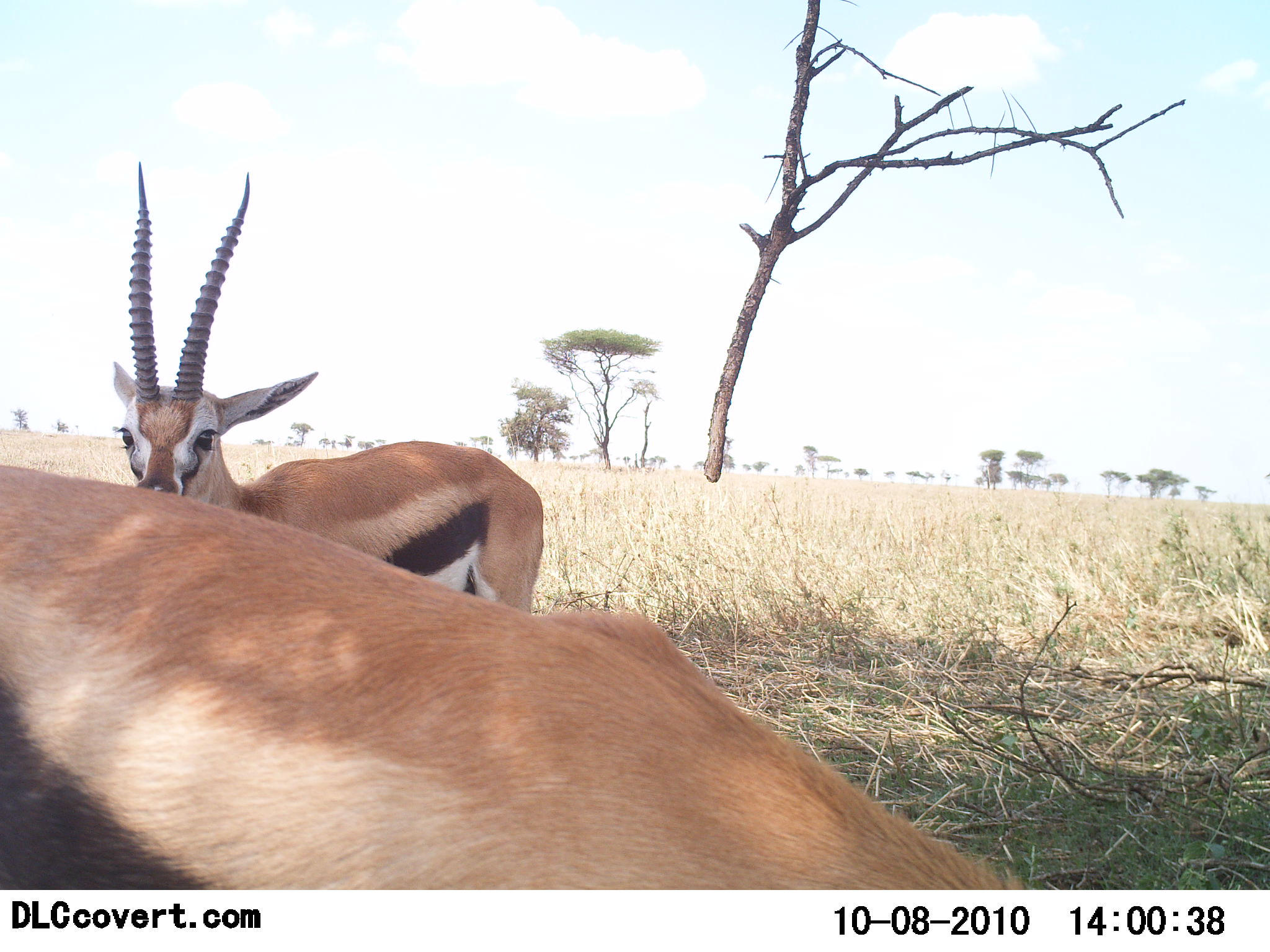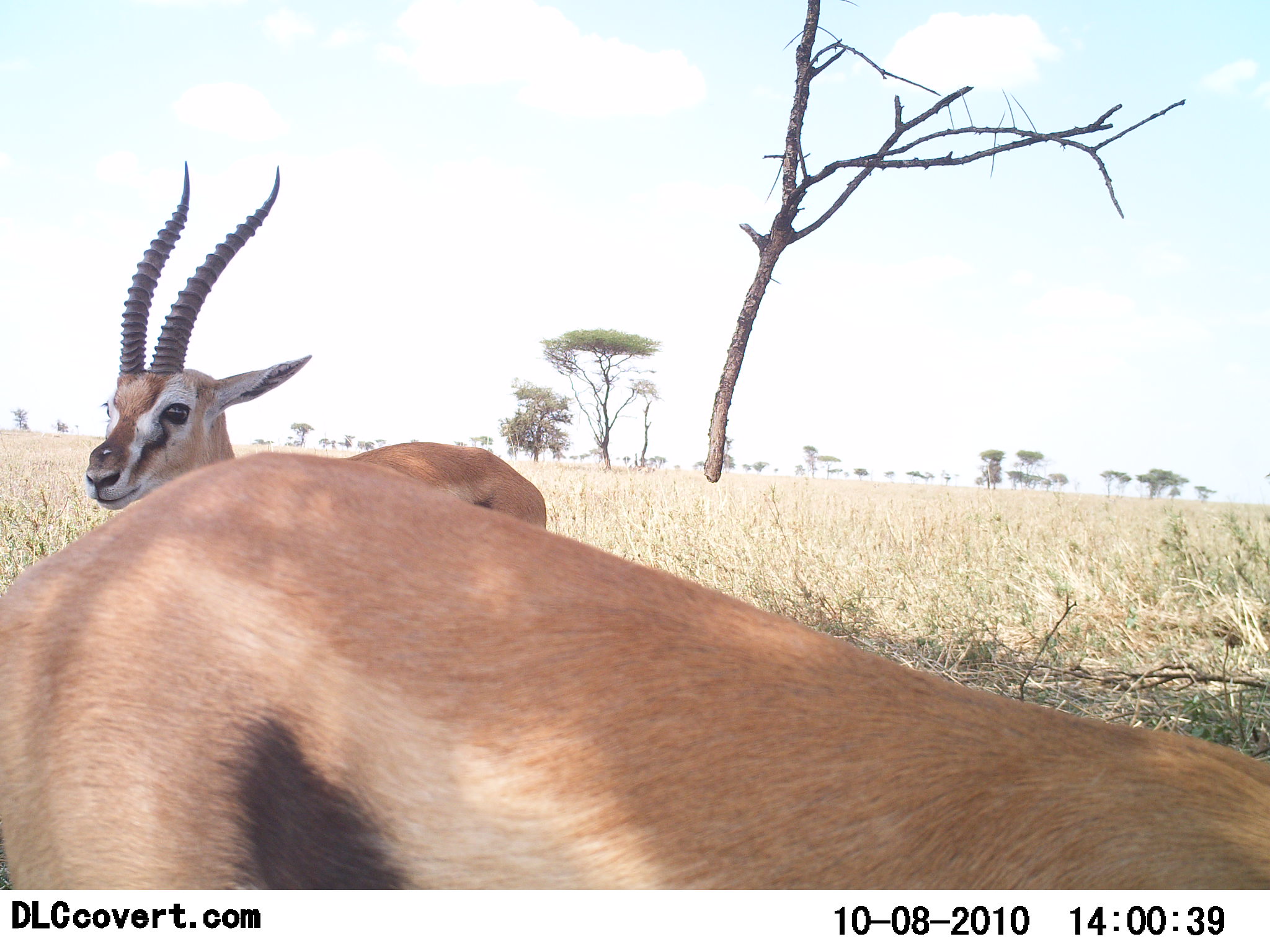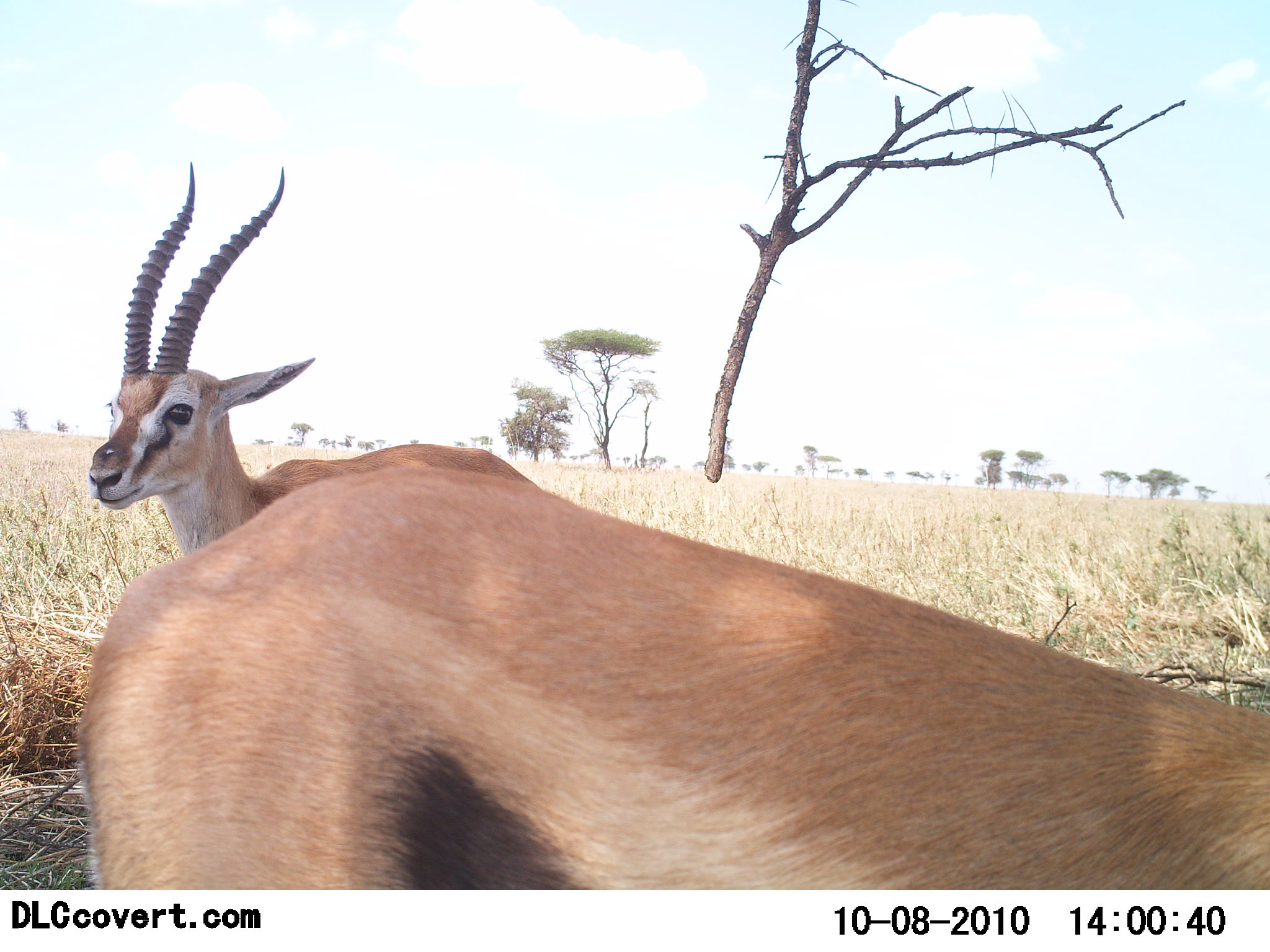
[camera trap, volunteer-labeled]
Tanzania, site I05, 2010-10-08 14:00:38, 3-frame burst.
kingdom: Animalia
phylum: Chordata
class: Mammalia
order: Artiodactyla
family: Bovidae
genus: Eudorcas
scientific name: Eudorcas thomsonii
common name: thomson's gazelle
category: gazellethomsons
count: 2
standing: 80%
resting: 0%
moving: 60%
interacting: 0%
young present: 0%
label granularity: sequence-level